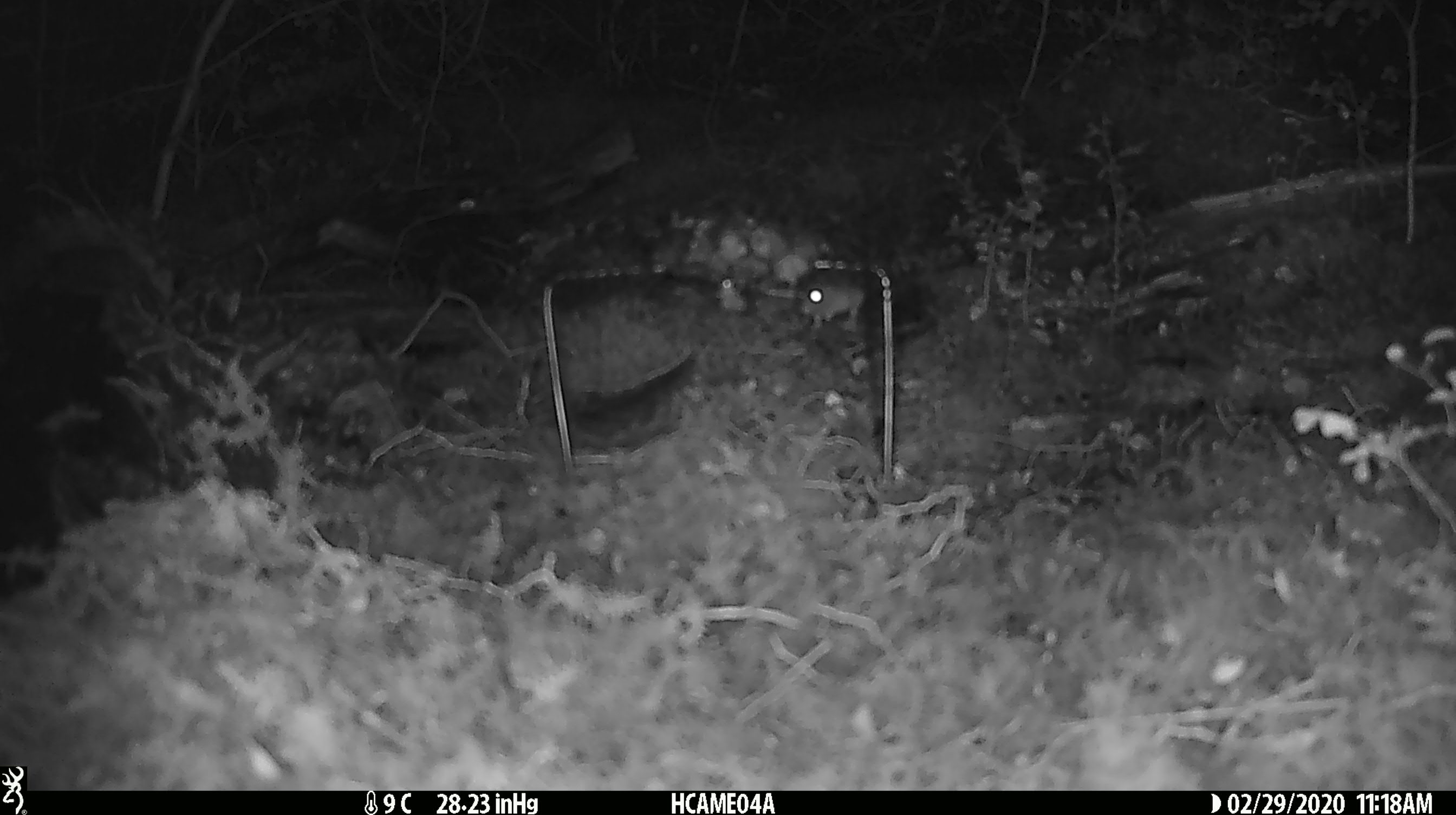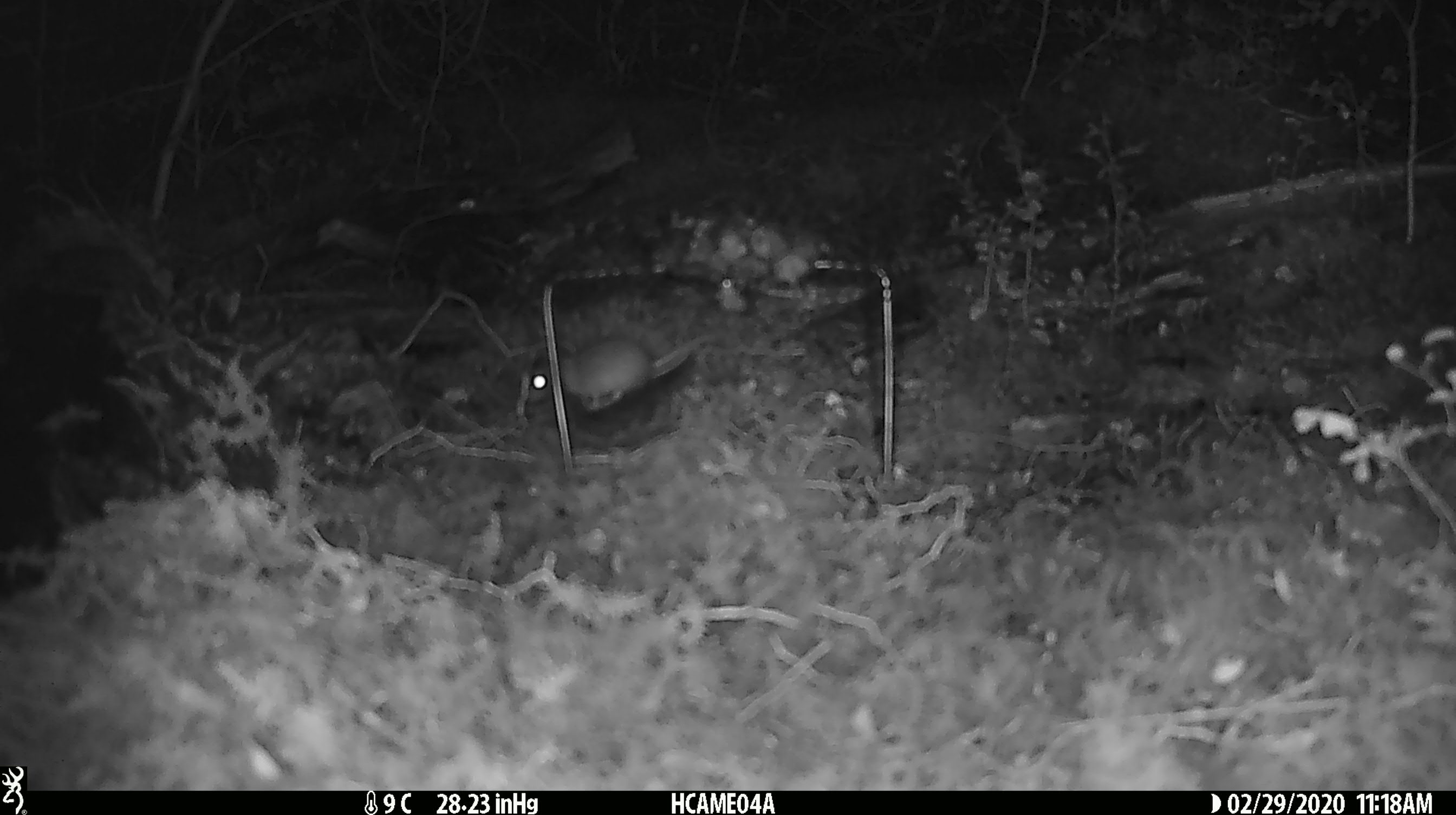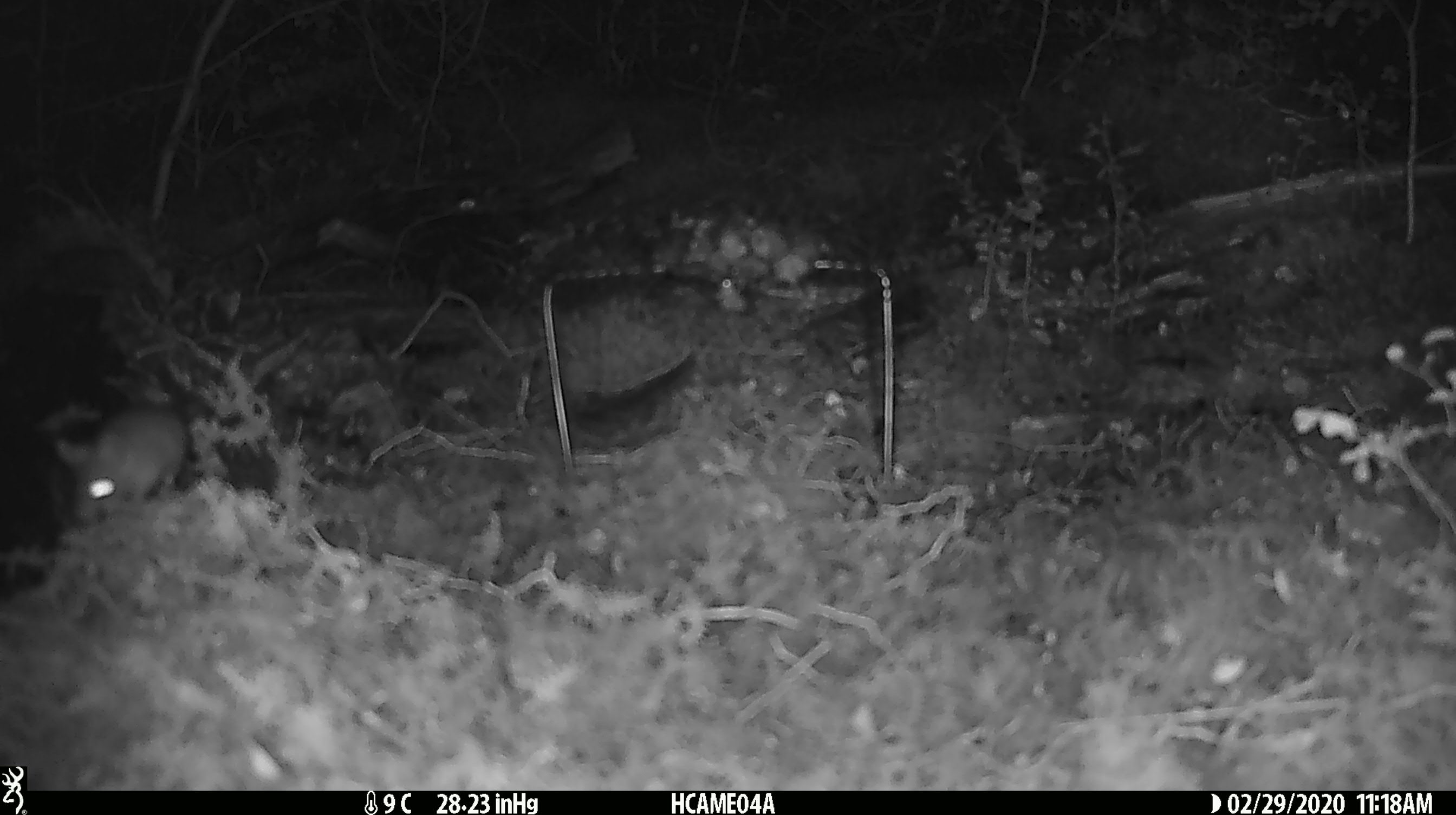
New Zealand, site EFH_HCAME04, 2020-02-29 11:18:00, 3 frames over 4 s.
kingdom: Animalia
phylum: Chordata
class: Mammalia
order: Rodentia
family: Muridae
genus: Mus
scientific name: Mus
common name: mouse